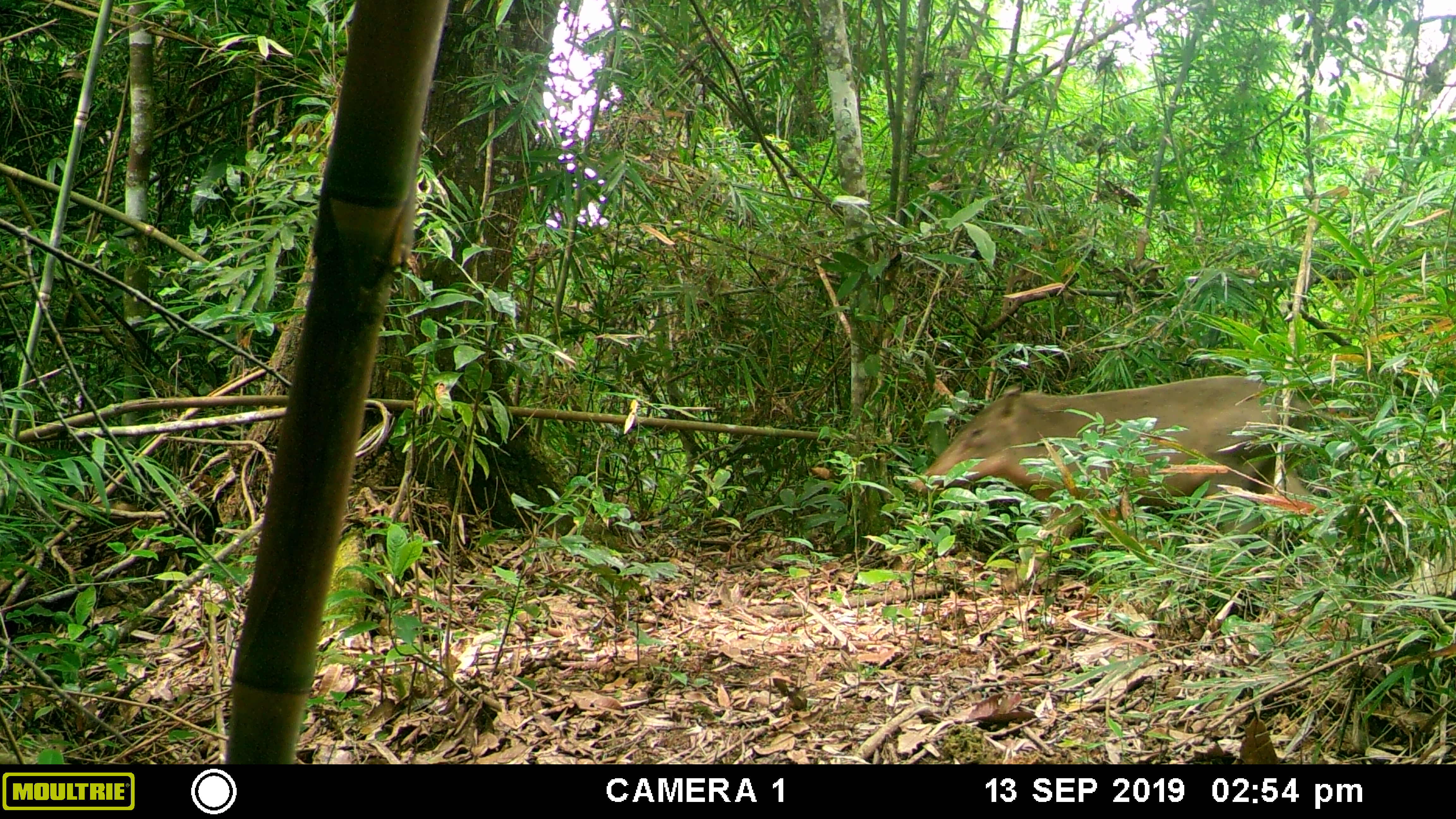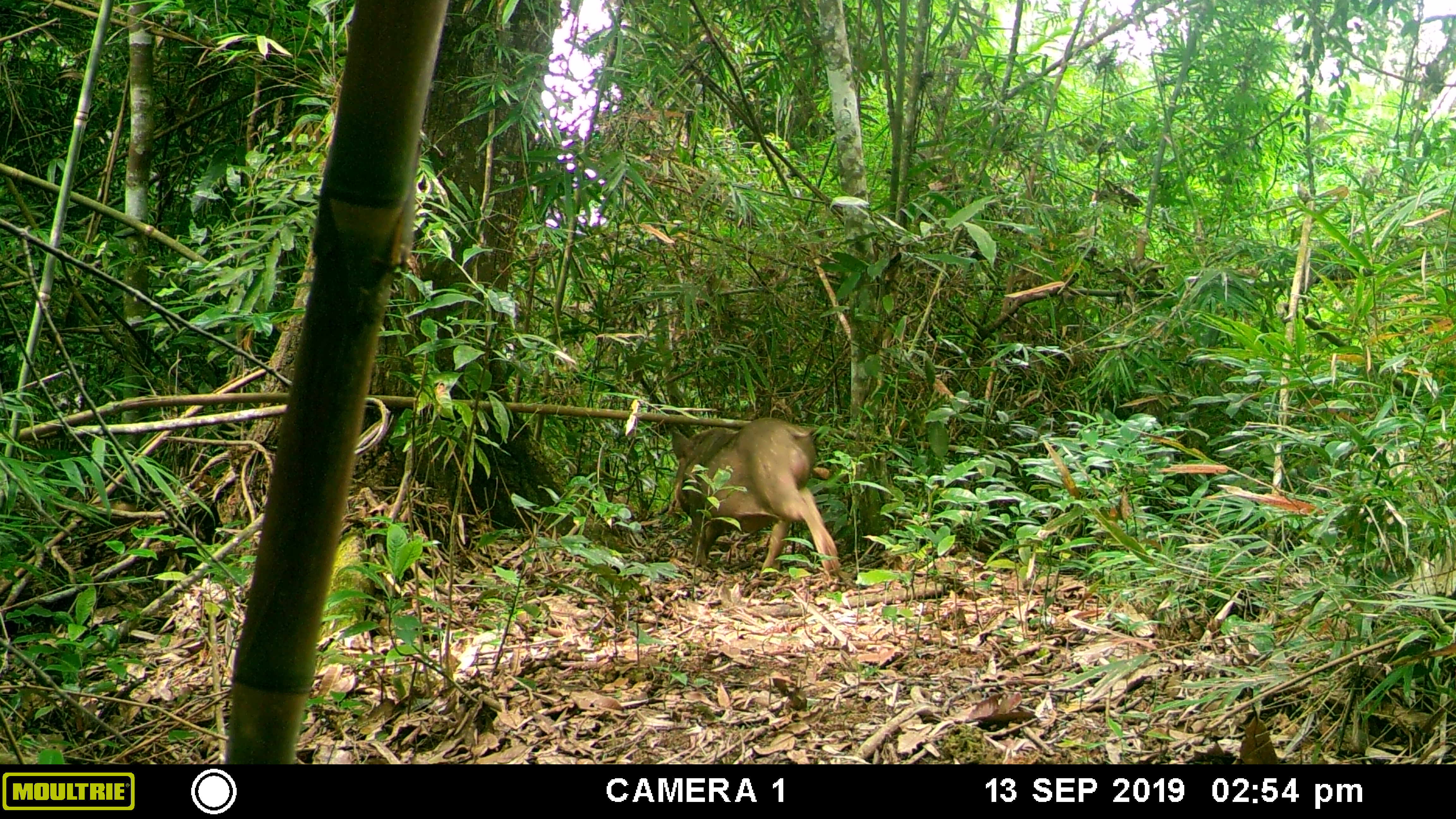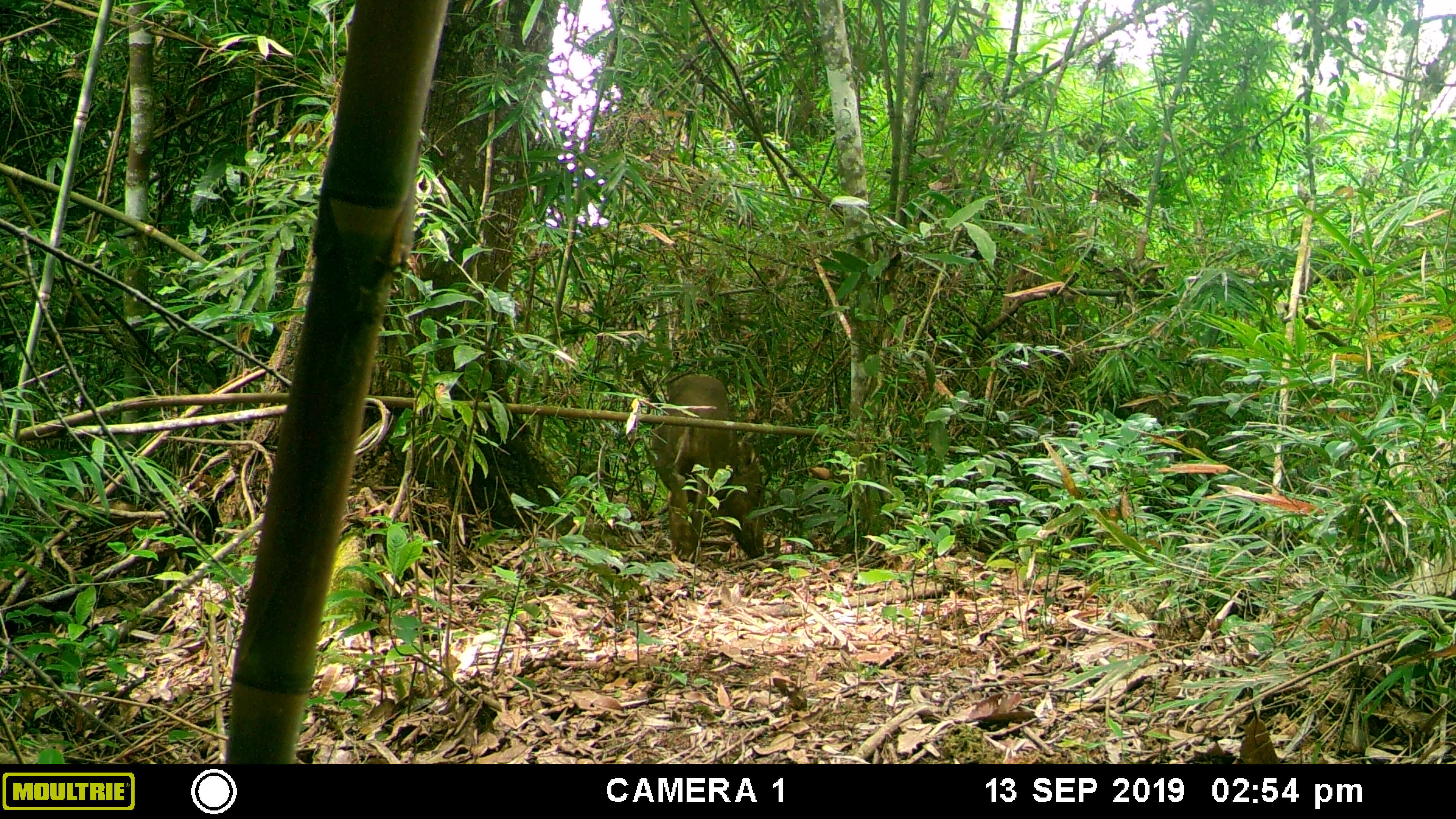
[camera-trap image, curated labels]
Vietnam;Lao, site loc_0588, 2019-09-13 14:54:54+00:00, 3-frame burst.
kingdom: Animalia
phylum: Chordata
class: Mammalia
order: Artiodactyla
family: Suidae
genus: Sus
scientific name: Sus scrofa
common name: eurasian wild pig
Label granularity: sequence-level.